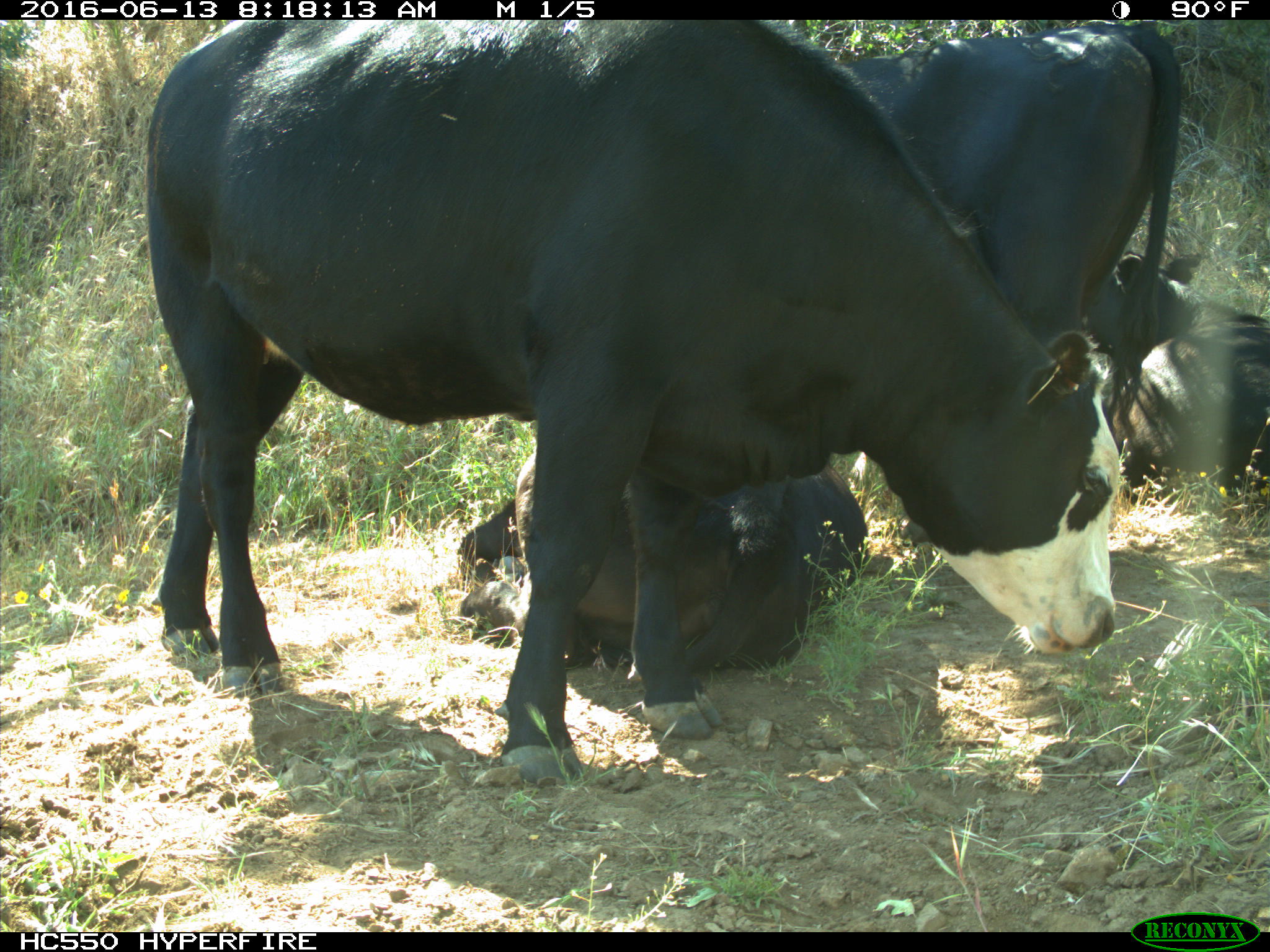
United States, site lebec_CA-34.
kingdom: Animalia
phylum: Chordata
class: Mammalia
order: Artiodactyla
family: Bovidae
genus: Bos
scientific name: Bos taurus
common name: domestic cow